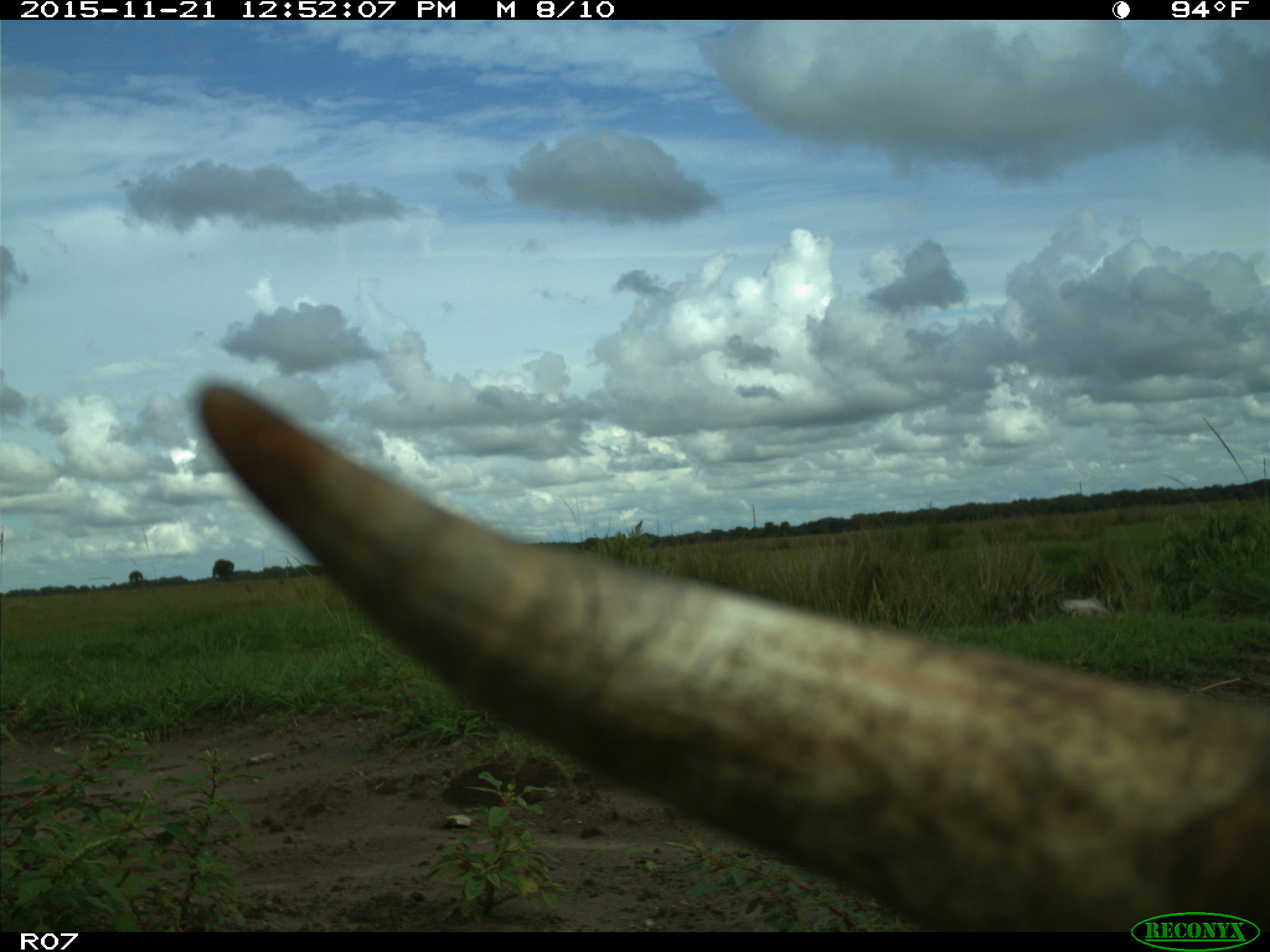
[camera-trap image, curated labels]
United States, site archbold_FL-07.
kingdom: Animalia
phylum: Chordata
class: Mammalia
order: Artiodactyla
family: Bovidae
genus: Bos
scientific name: Bos taurus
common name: domestic cow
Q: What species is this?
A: Bos taurus (domestic cow).